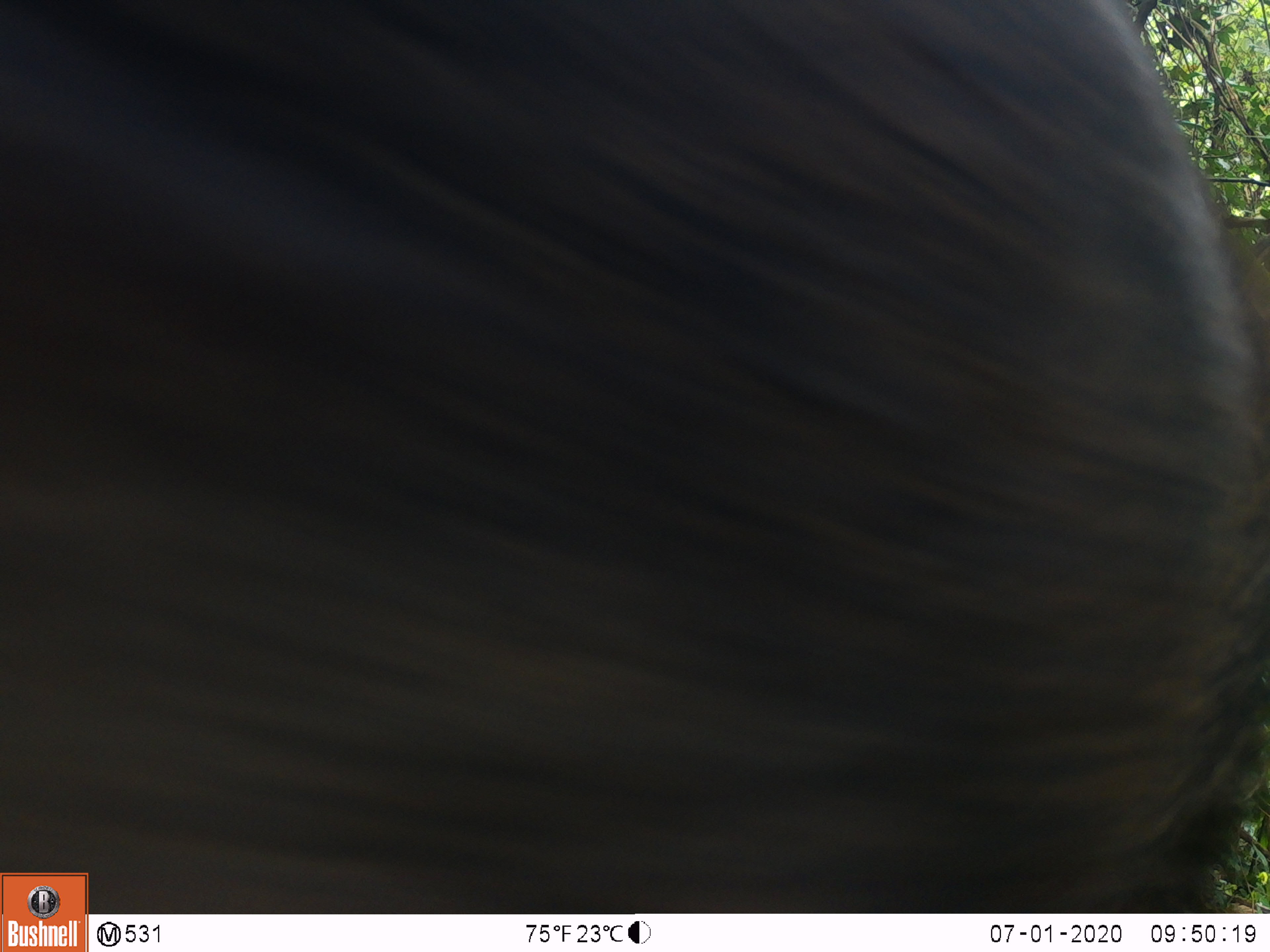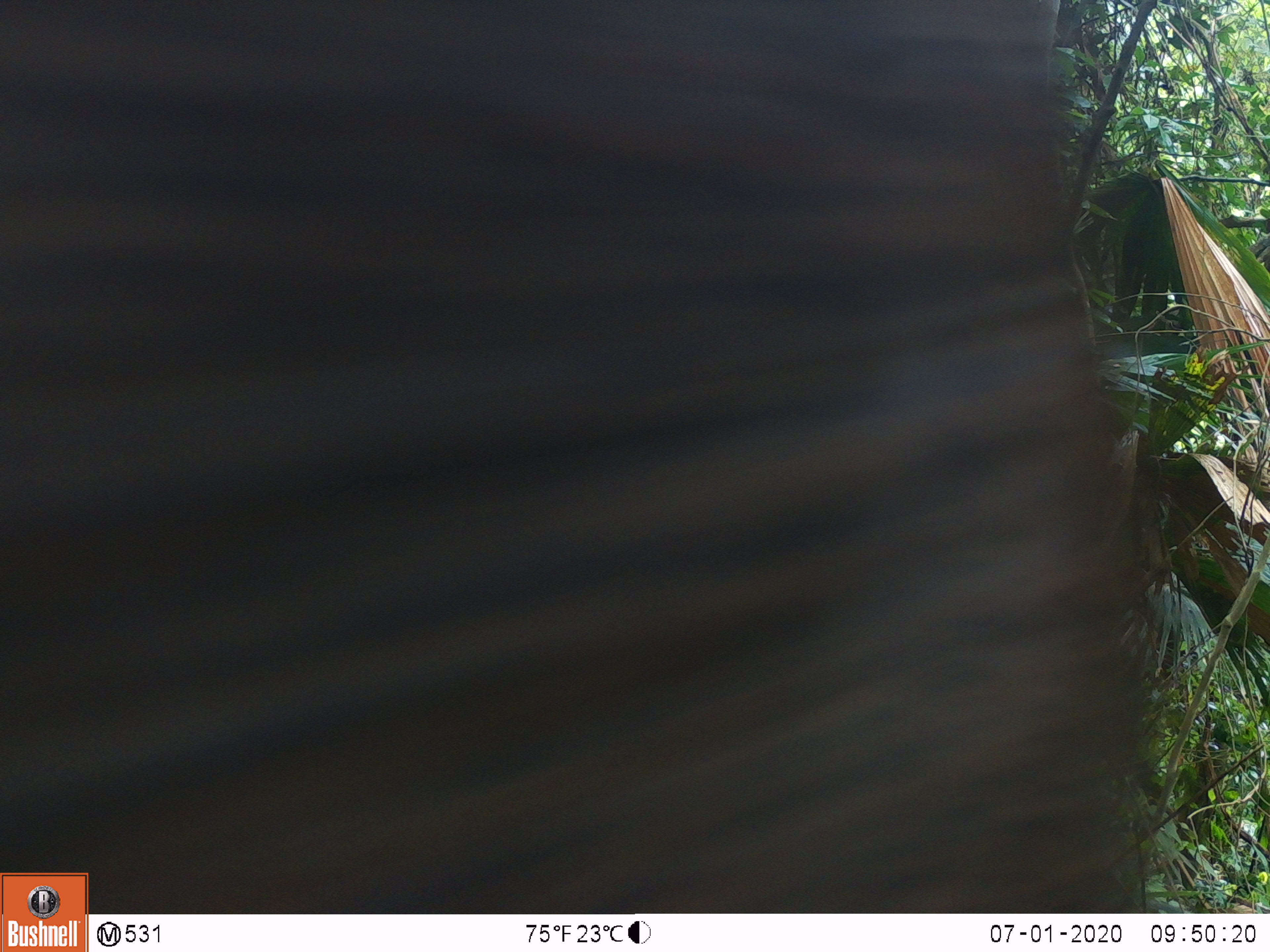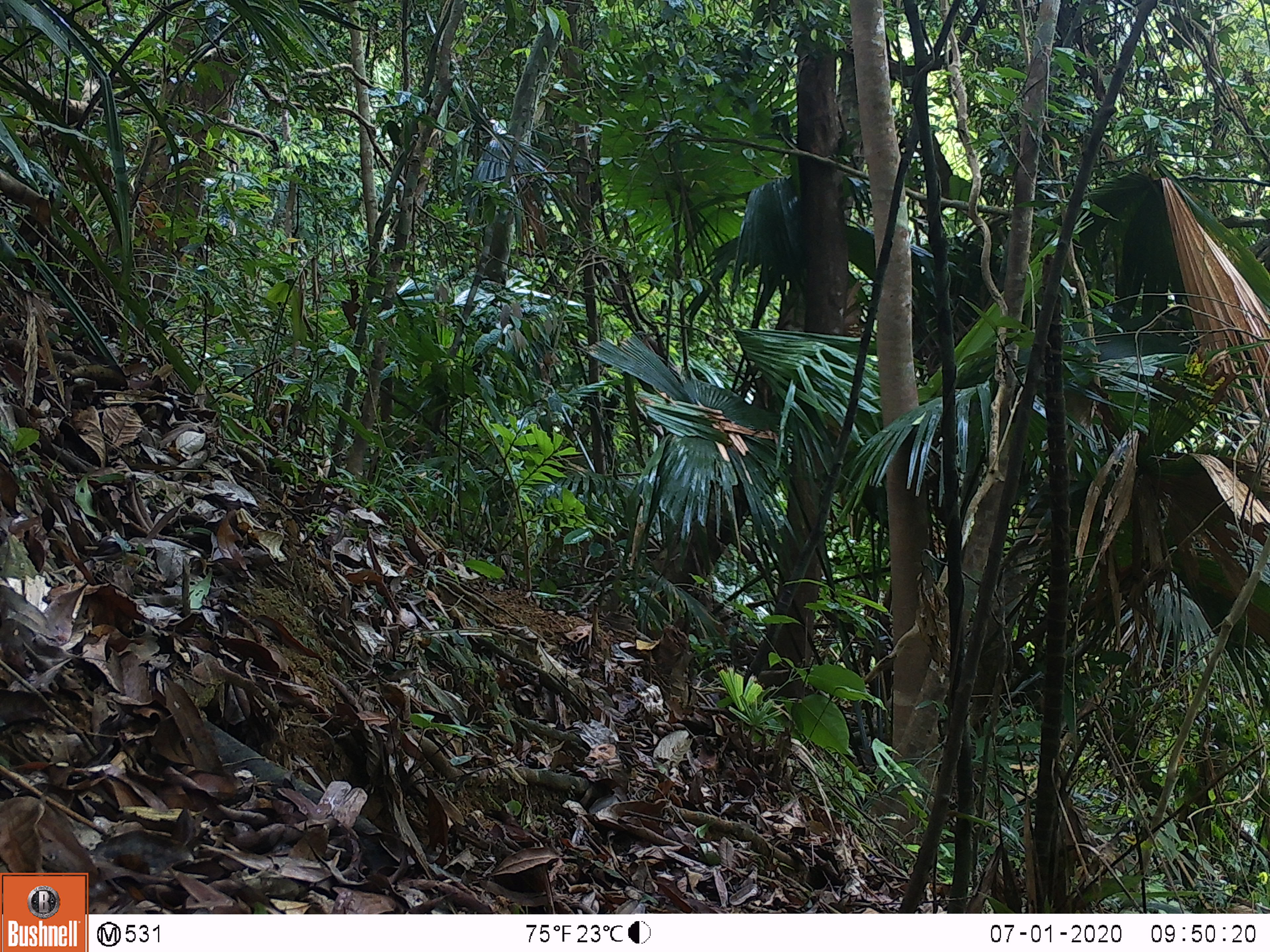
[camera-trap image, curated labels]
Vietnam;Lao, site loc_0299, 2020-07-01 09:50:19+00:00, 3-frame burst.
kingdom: Animalia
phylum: Chordata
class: Mammalia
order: Artiodactyla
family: Suidae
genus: Sus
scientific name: Sus scrofa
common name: eurasian wild pig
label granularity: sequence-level